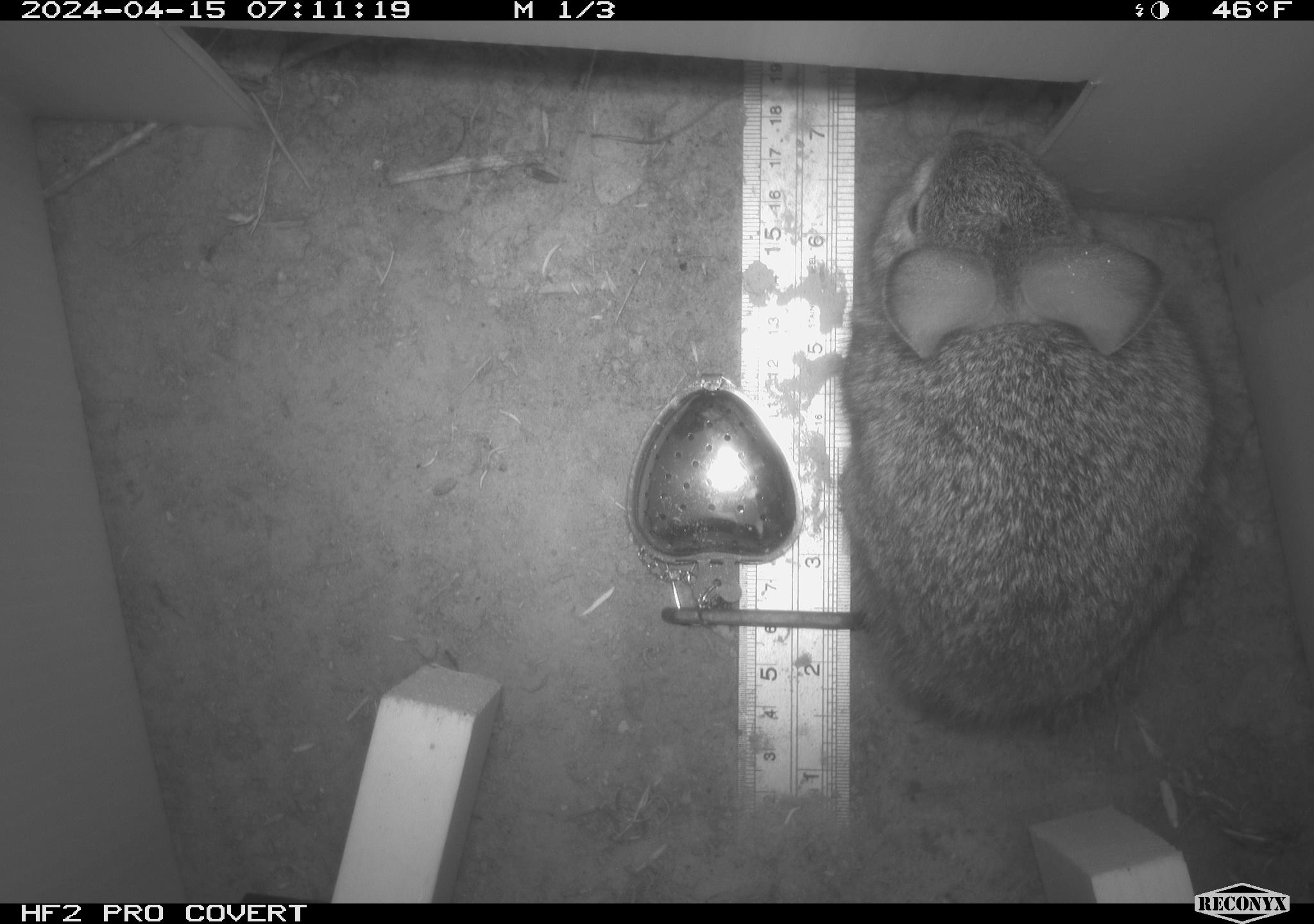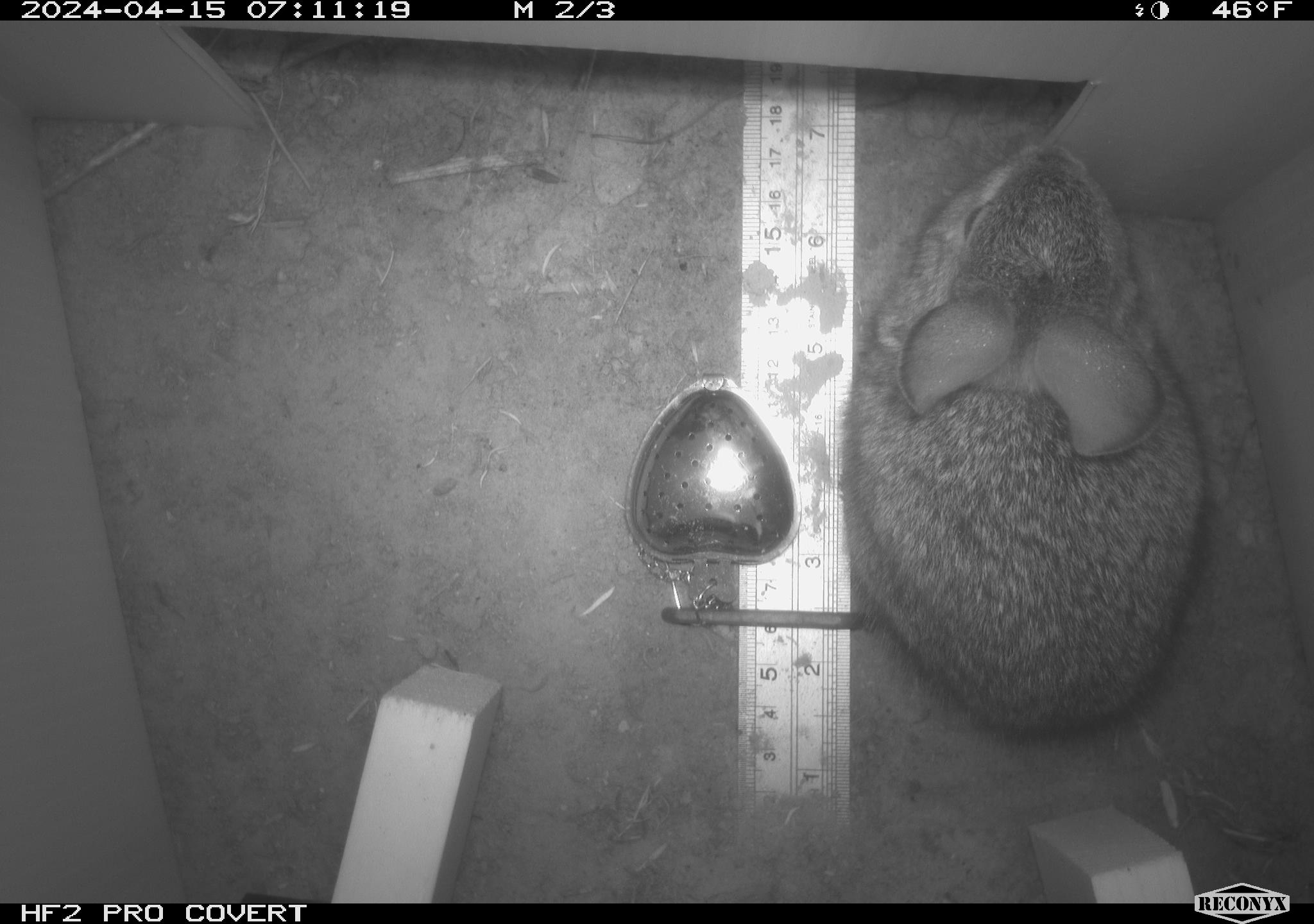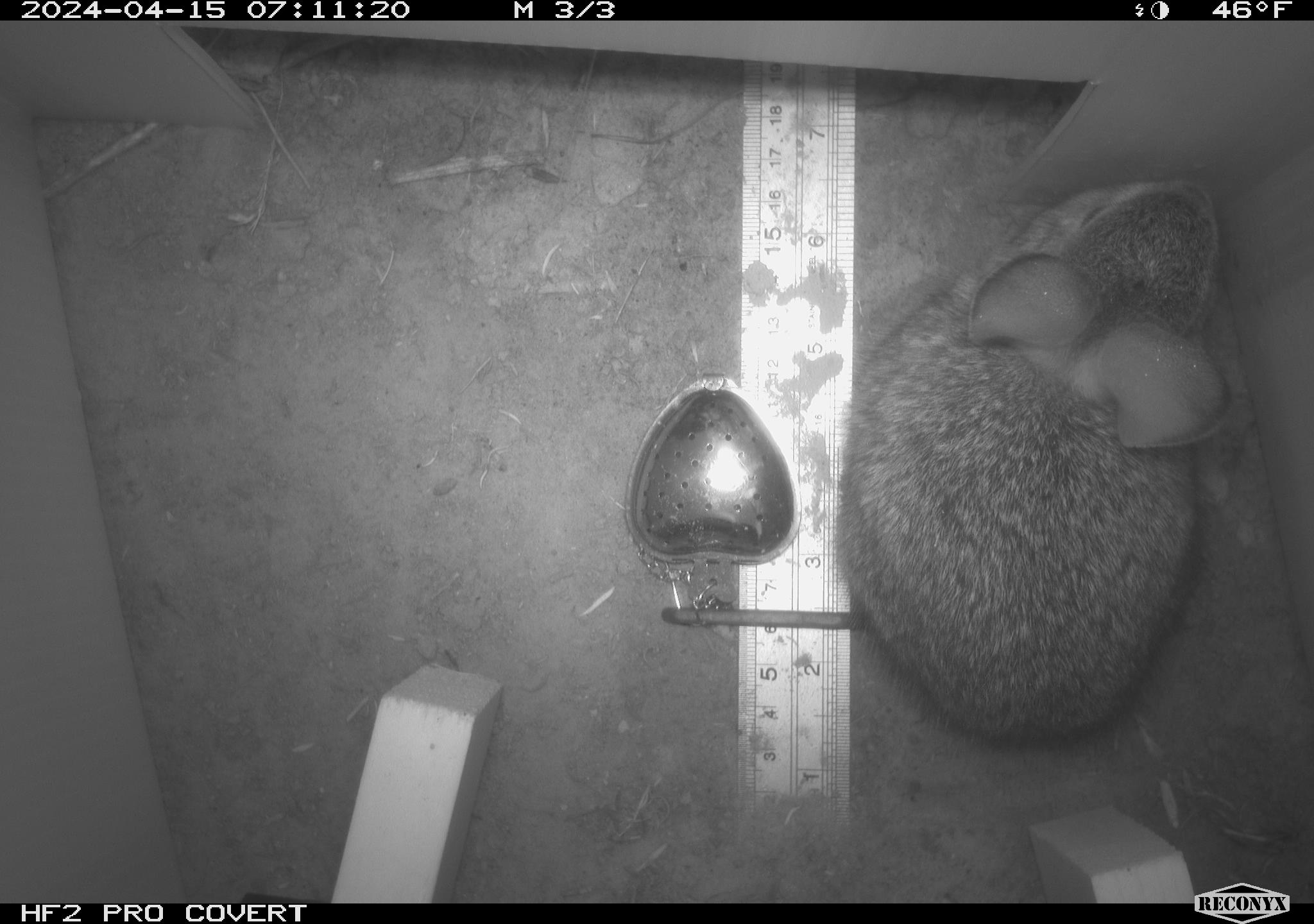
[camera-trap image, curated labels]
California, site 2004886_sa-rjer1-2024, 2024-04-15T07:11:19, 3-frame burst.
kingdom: Animalia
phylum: Chordata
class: Mammalia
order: Lagomorpha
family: Leporidae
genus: Sylvilagus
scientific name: Sylvilagus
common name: cottontail rabbits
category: sylvilagus species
Sylvilagus species (cottontail rabbits) (Sylvilagus).